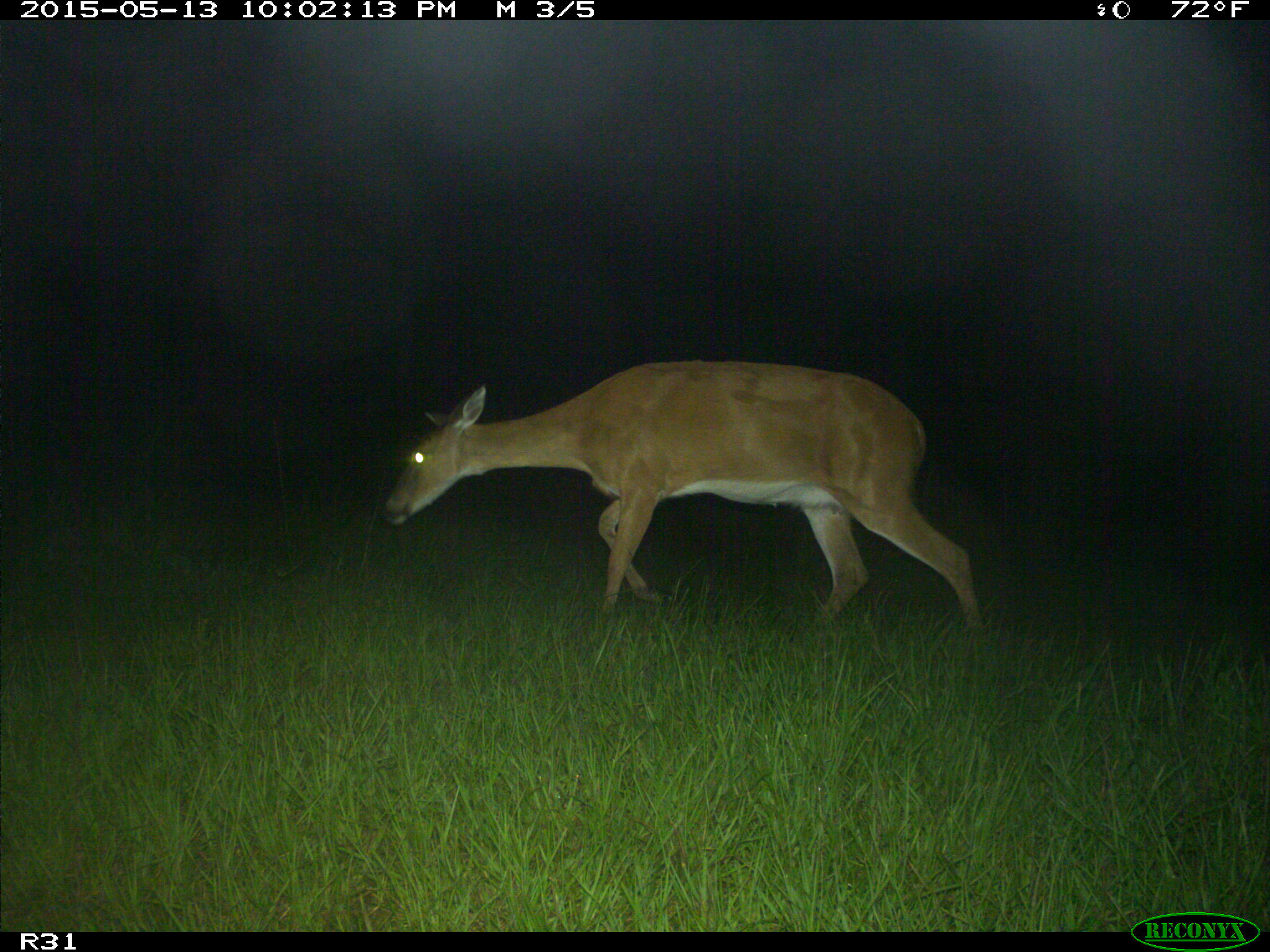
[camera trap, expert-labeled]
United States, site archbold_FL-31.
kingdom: Animalia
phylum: Chordata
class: Mammalia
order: Artiodactyla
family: Cervidae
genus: Odocoileus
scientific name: Odocoileus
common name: deer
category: unidentified deer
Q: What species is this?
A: Unidentified deer (deer) (Odocoileus).